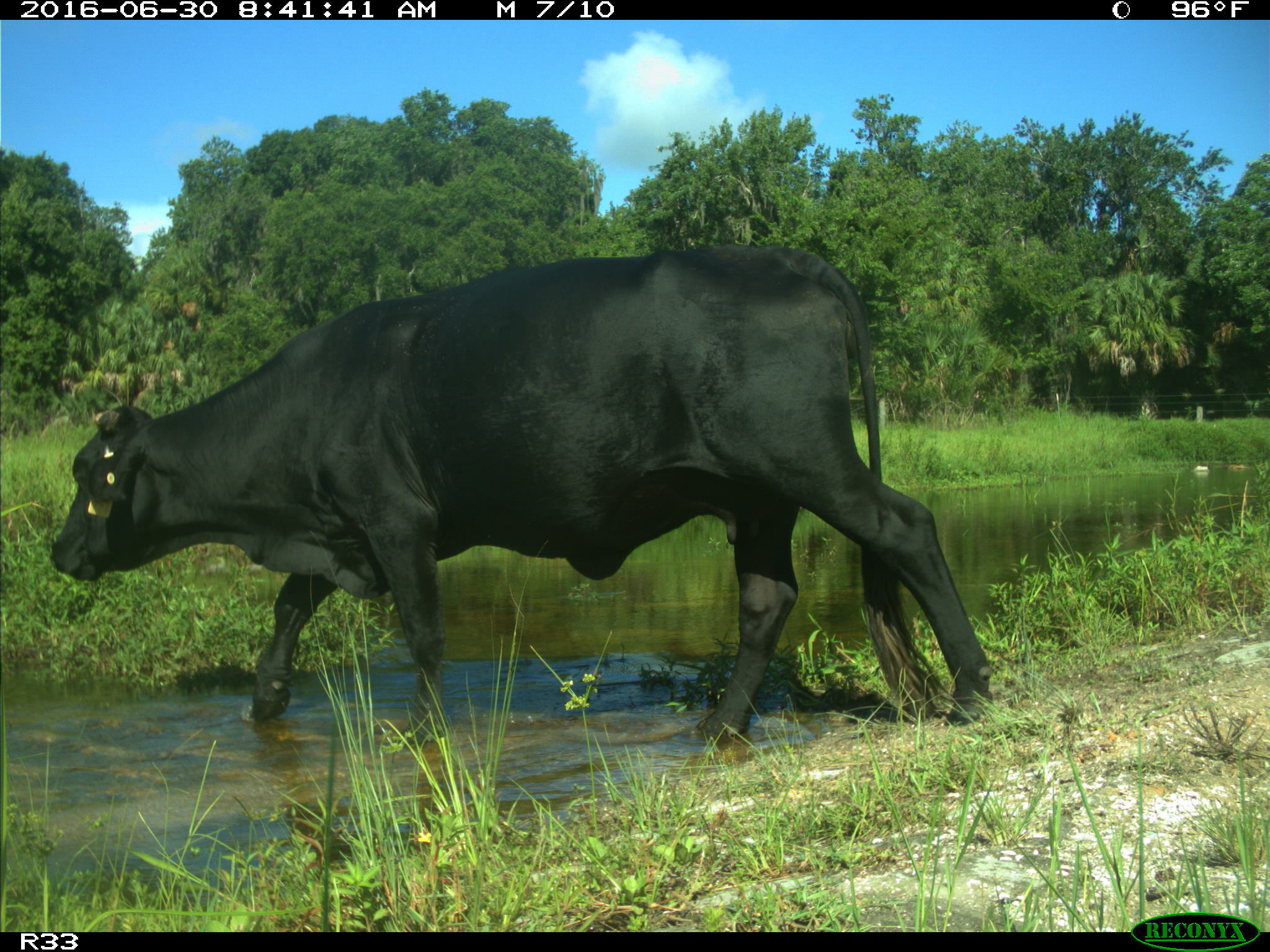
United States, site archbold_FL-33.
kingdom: Animalia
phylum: Chordata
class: Mammalia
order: Artiodactyla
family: Bovidae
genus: Bos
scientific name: Bos taurus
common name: domestic cow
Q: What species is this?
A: Bos taurus (domestic cow).